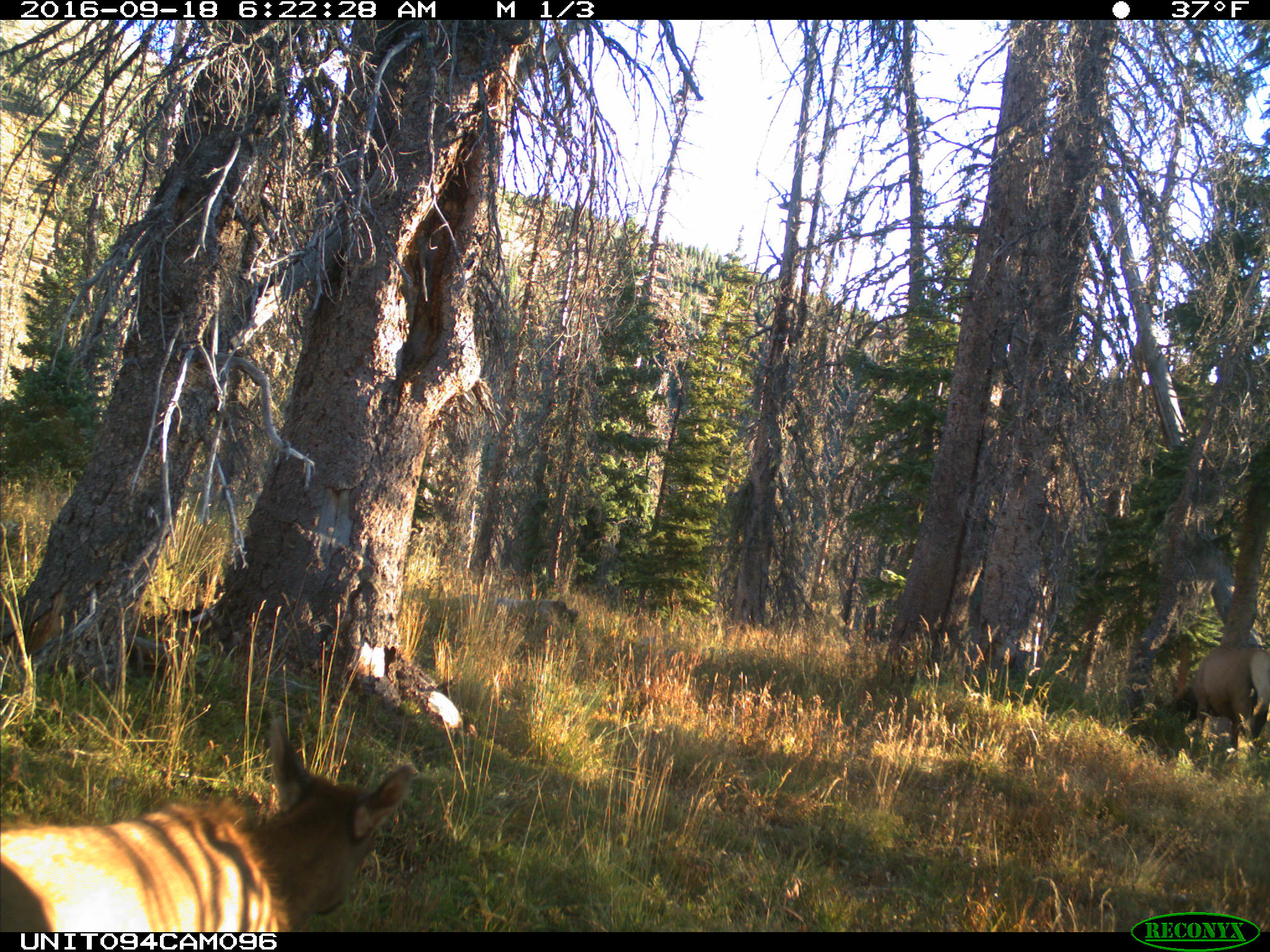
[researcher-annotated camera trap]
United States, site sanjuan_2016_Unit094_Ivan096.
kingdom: Animalia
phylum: Chordata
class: Mammalia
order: Artiodactyla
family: Cervidae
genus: Cervus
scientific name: Cervus elaphus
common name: red deer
Cervus elaphus (red deer).